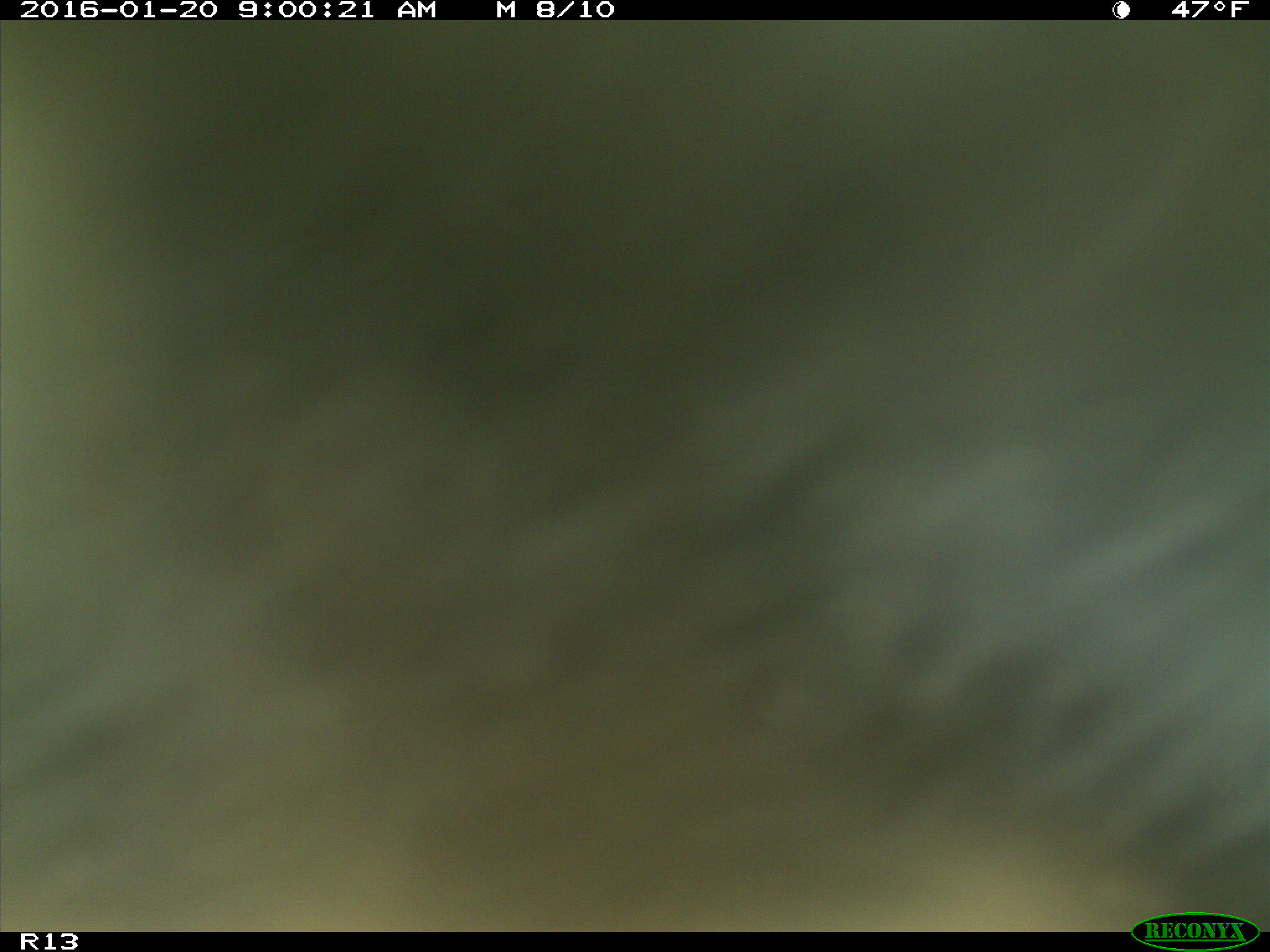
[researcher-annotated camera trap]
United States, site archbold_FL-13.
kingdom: Animalia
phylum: Chordata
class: Mammalia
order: Artiodactyla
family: Bovidae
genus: Bos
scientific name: Bos taurus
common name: domestic cow